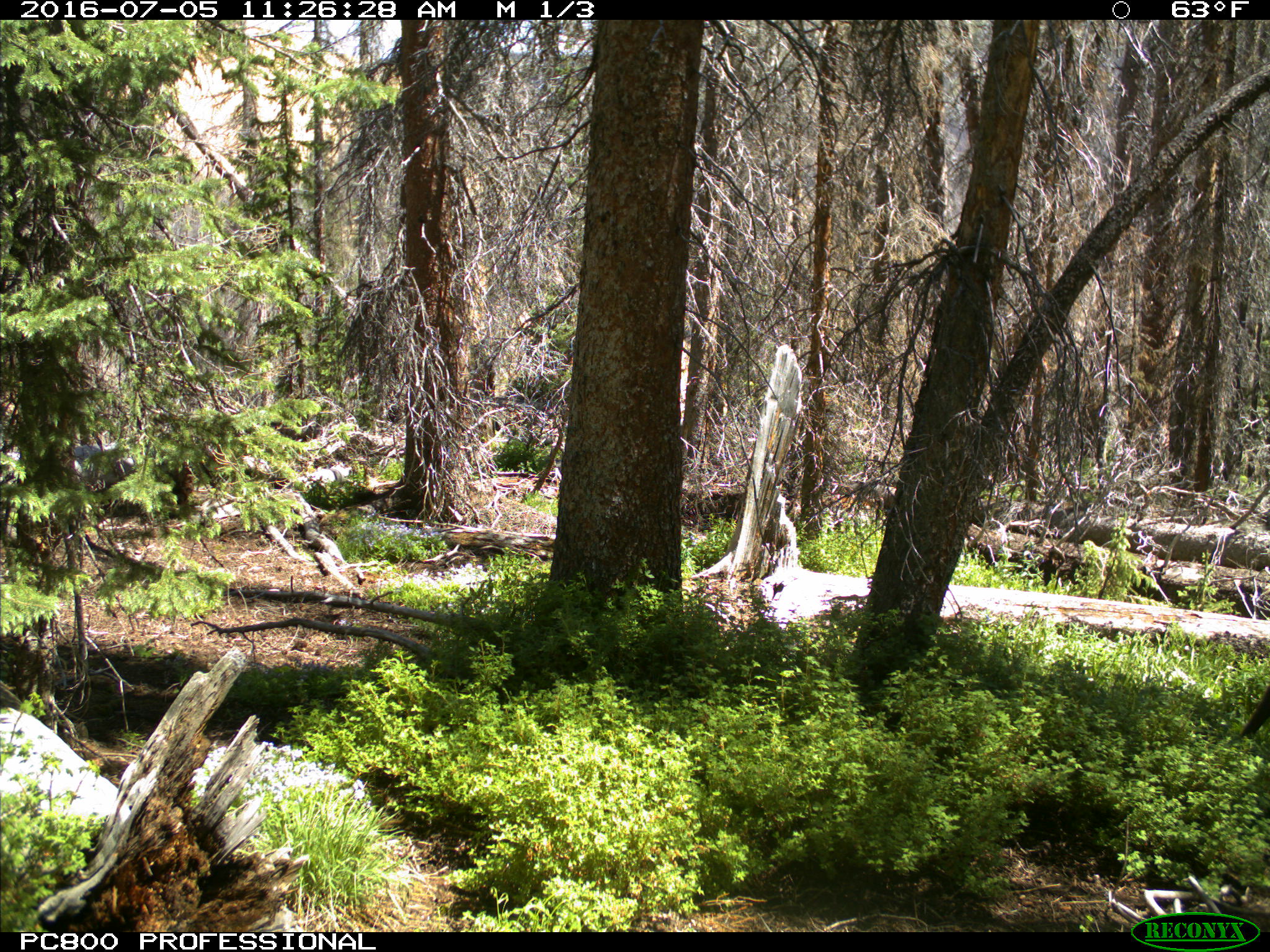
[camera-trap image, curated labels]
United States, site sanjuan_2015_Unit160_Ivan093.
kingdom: Animalia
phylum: Chordata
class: Mammalia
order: Artiodactyla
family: Cervidae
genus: Cervus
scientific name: Cervus elaphus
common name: red deer